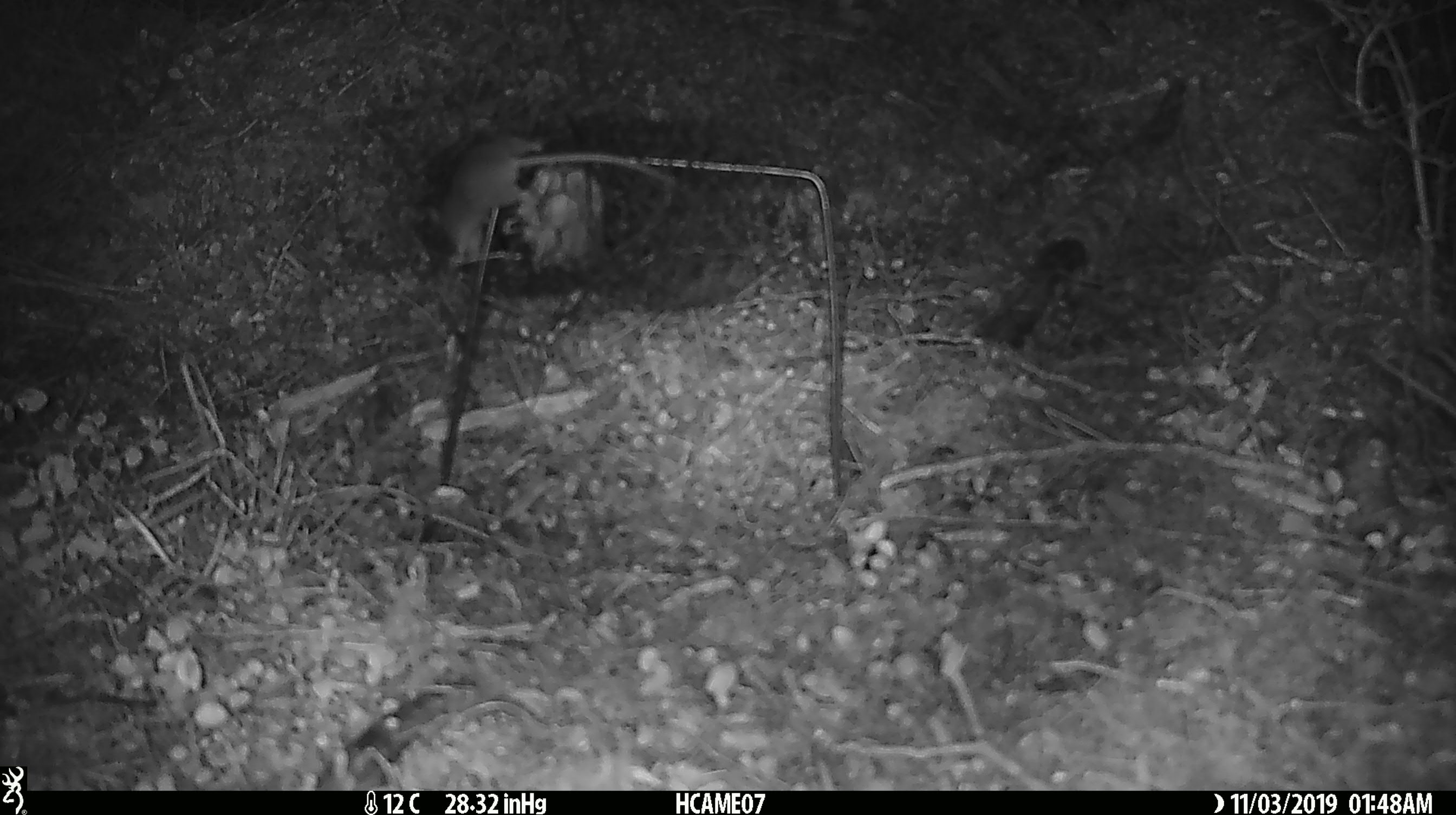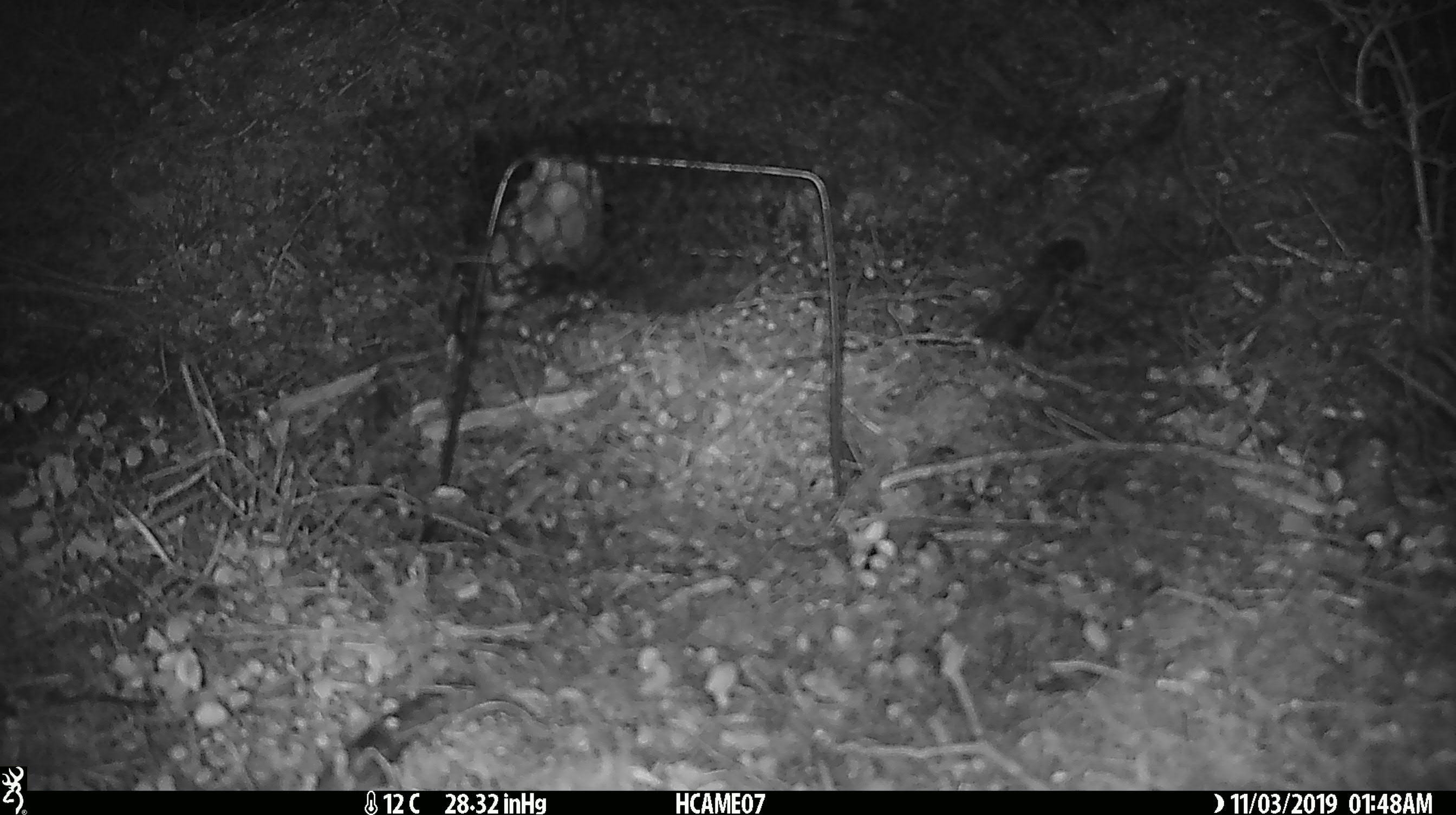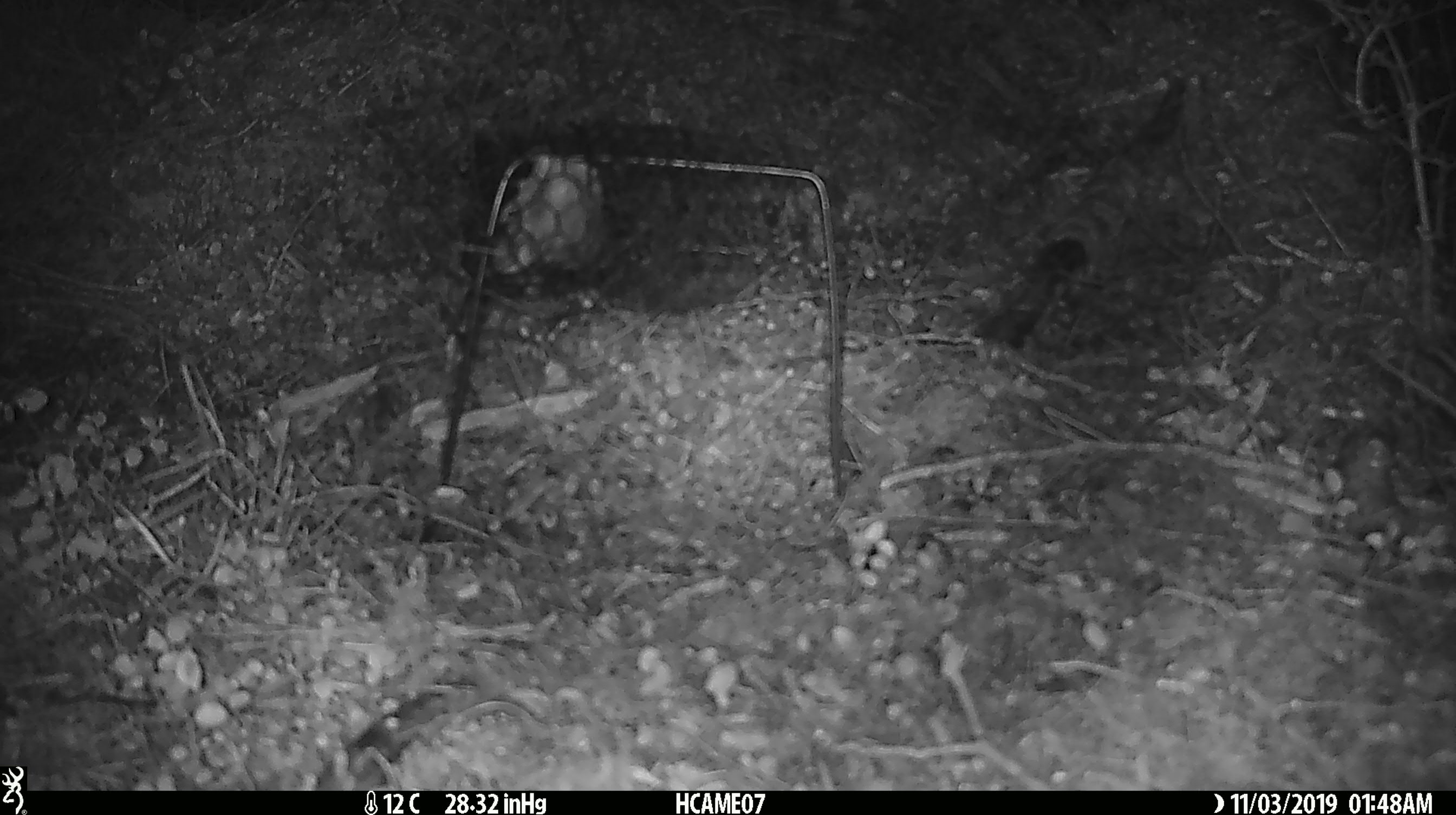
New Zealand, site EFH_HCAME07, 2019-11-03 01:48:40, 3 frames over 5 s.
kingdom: Animalia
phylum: Chordata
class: Mammalia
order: Rodentia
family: Muridae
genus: Mus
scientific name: Mus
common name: mouse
Mouse (Mus).